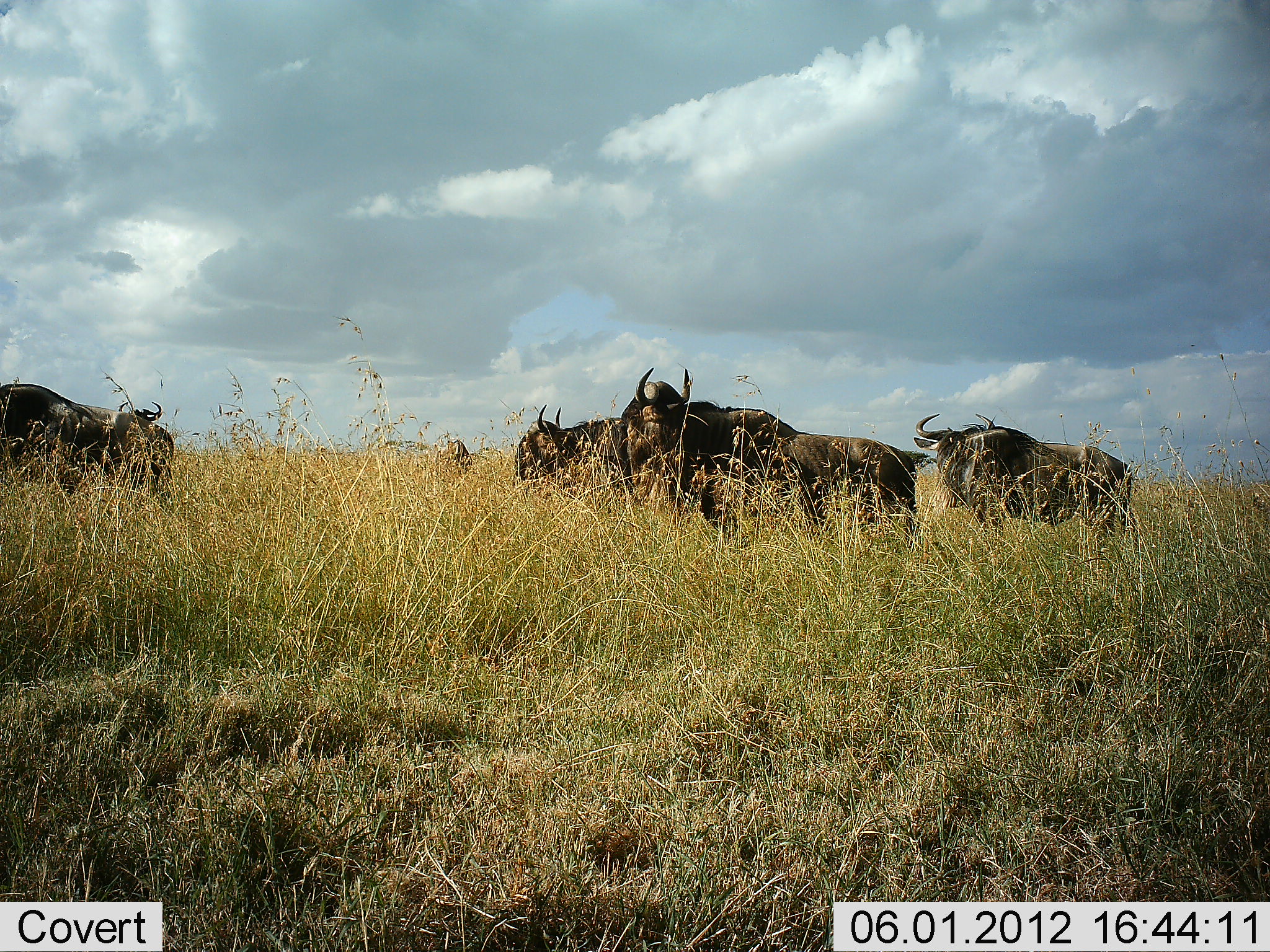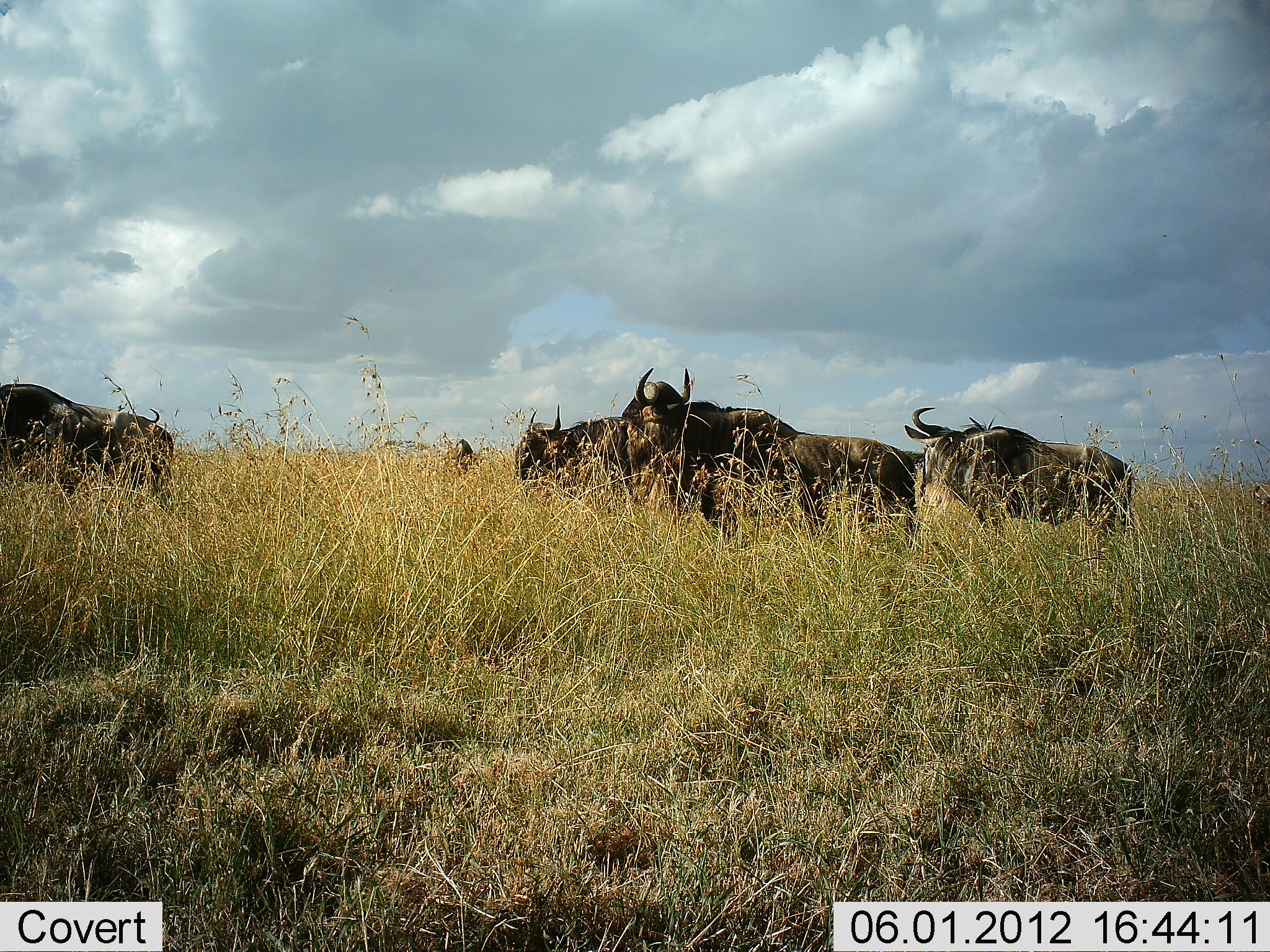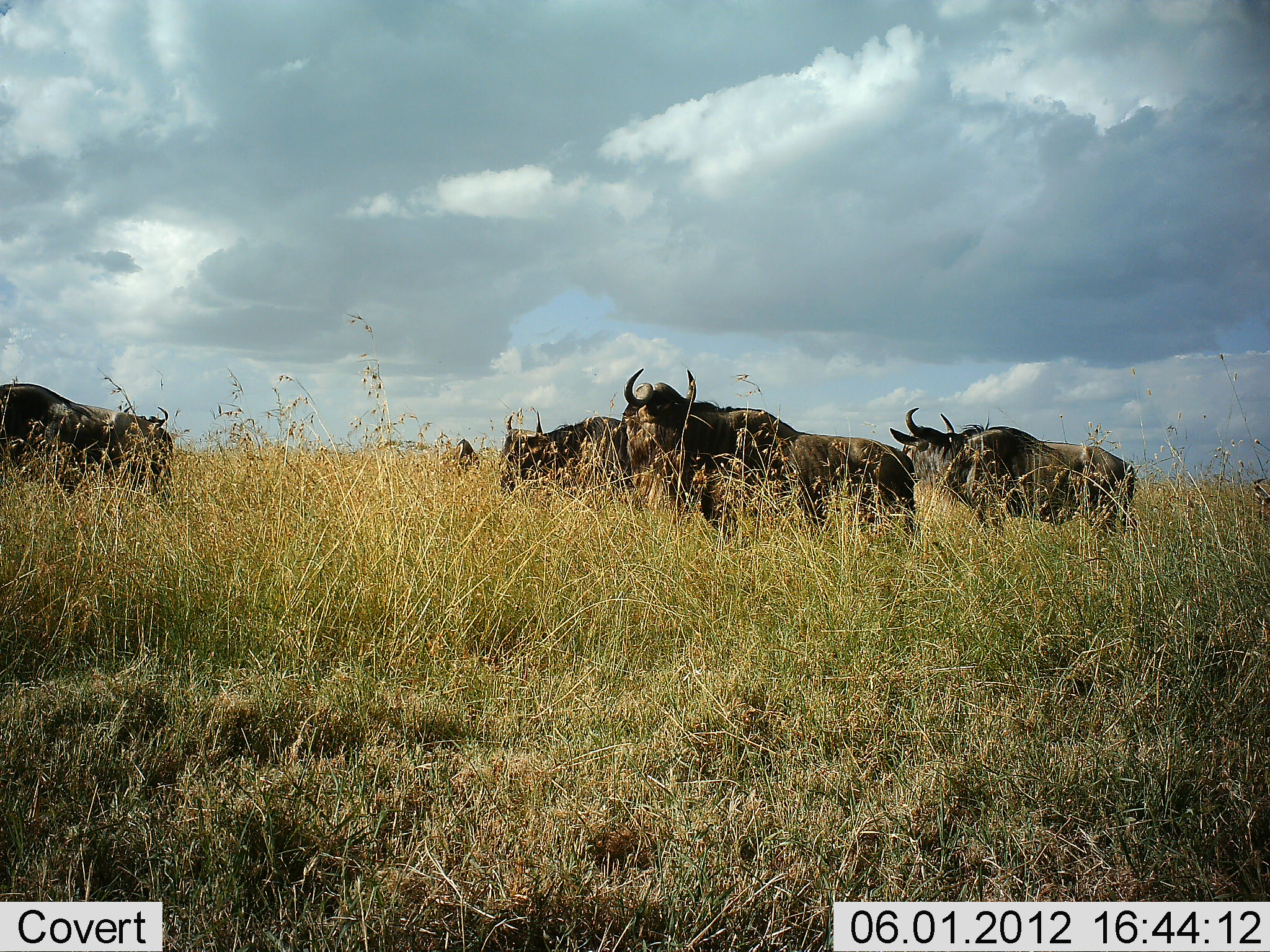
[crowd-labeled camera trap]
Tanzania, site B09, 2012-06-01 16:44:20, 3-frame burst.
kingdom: Animalia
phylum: Chordata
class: Mammalia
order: Artiodactyla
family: Bovidae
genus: Connochaetes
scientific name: Connochaetes taurinus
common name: blue wildebeest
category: wildebeest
Wildebeest (blue wildebeest) (Connochaetes taurinus), count 5. Behavior (volunteer vote fractions): standing 80%, resting 10%, moving 0%, interacting 0%. Young present (vote fraction): 0%. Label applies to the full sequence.